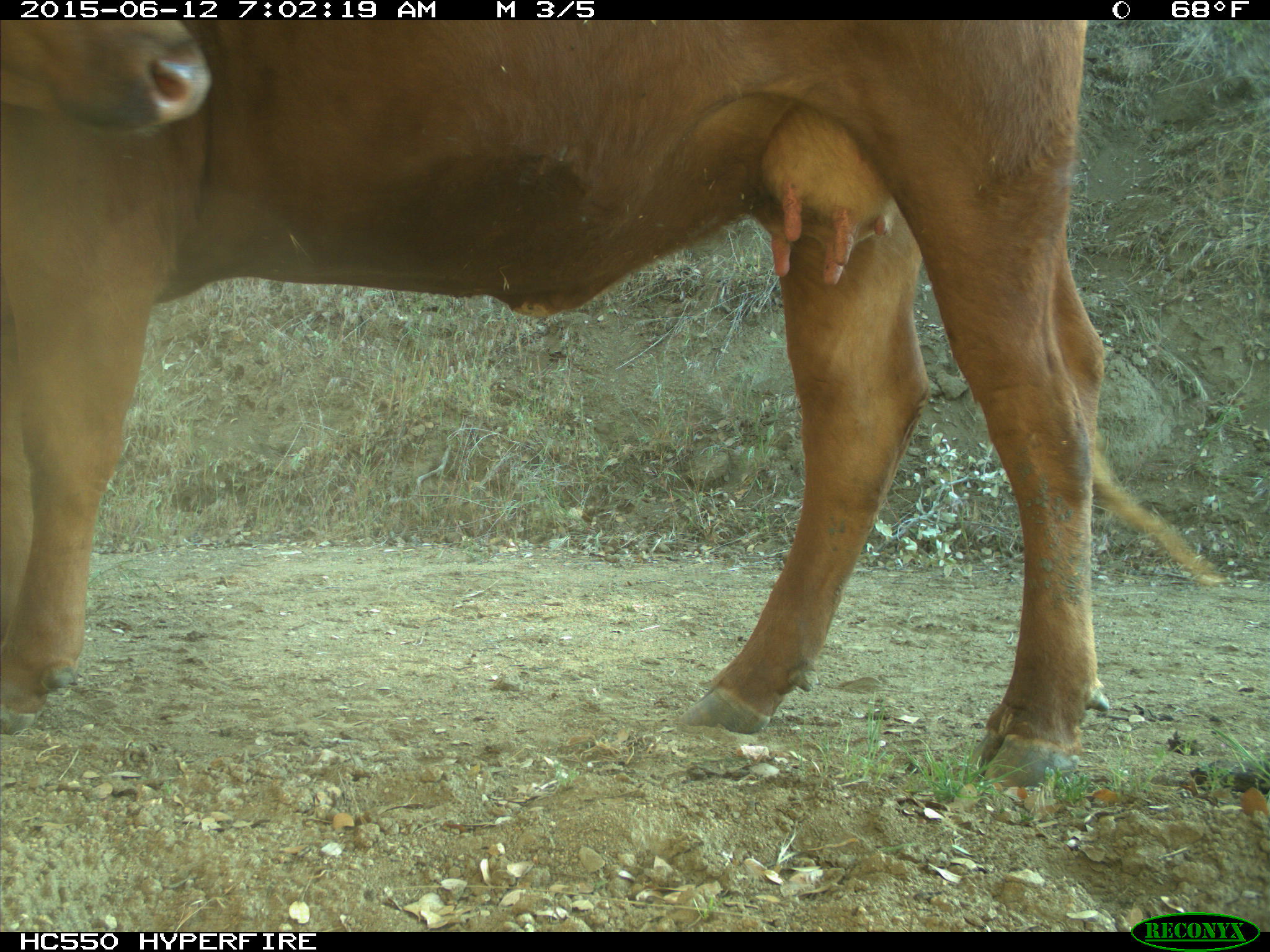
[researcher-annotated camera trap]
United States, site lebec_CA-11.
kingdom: Animalia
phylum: Chordata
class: Mammalia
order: Artiodactyla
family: Bovidae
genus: Bos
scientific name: Bos taurus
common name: domestic cow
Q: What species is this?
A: Bos taurus (domestic cow).